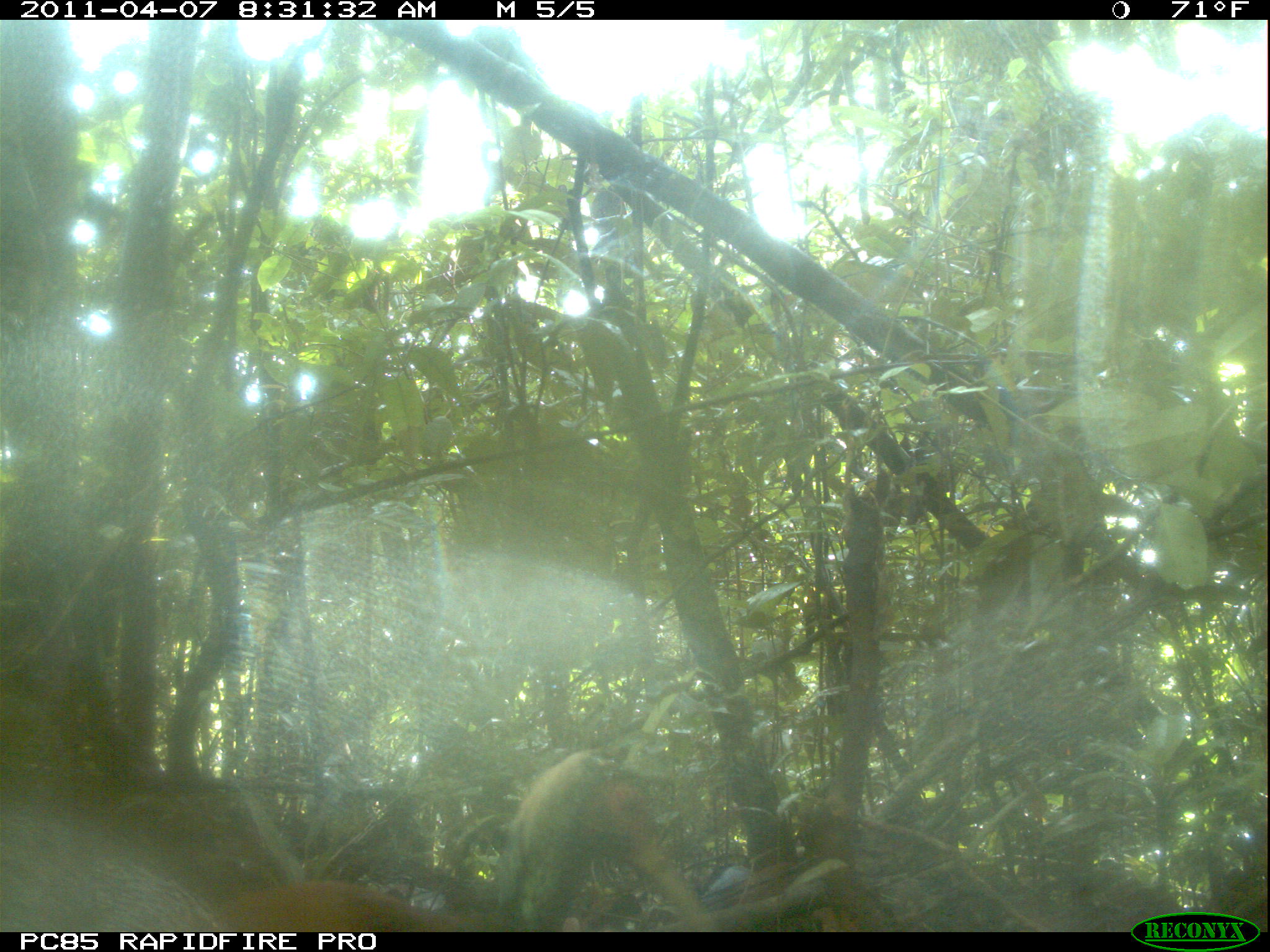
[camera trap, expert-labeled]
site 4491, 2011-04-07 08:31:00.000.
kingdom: Animalia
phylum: Chordata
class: Aves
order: Pelecaniformes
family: Threskiornithidae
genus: Lophotibis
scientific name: Lophotibis cristata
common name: madagascan ibis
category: lophotibis cristataa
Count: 2.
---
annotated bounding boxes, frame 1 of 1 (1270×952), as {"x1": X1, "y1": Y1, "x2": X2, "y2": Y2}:
lophotibis cristataa: {"x1": 493, "y1": 748, "x2": 706, "y2": 932}; {"x1": 219, "y1": 878, "x2": 461, "y2": 932}